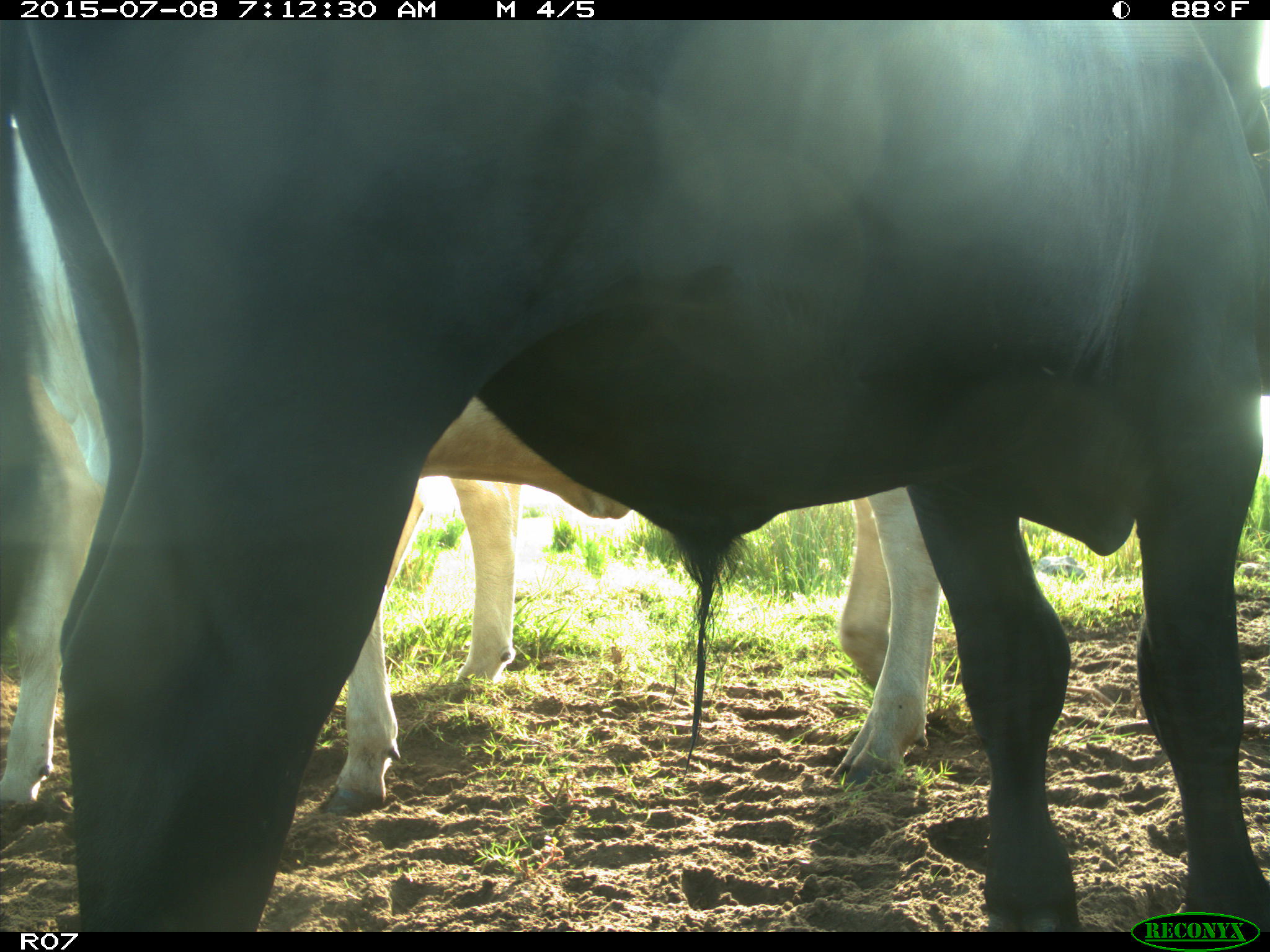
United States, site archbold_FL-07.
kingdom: Animalia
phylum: Chordata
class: Mammalia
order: Artiodactyla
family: Bovidae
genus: Bos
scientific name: Bos taurus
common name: domestic cow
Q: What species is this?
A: Bos taurus (domestic cow).